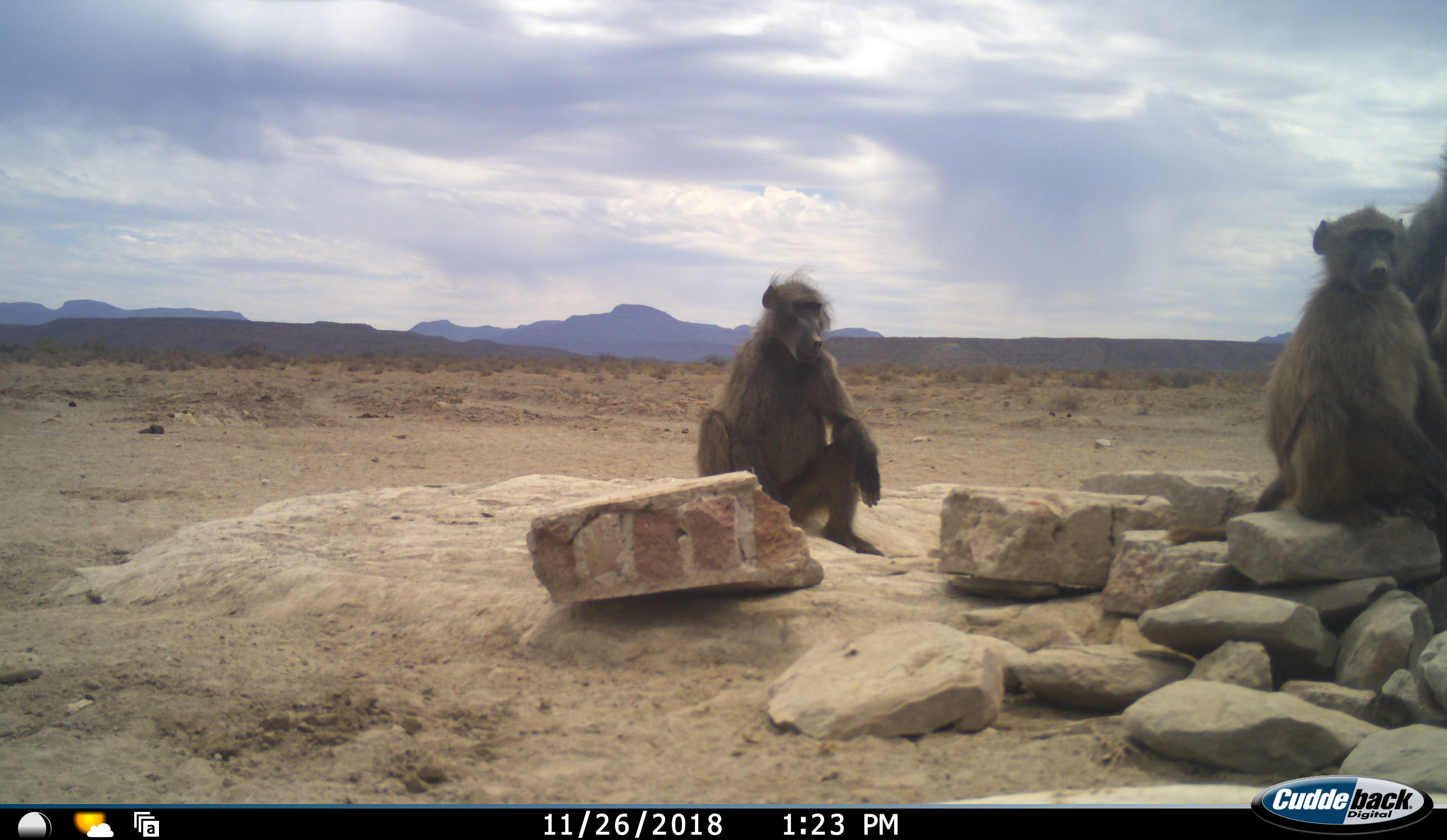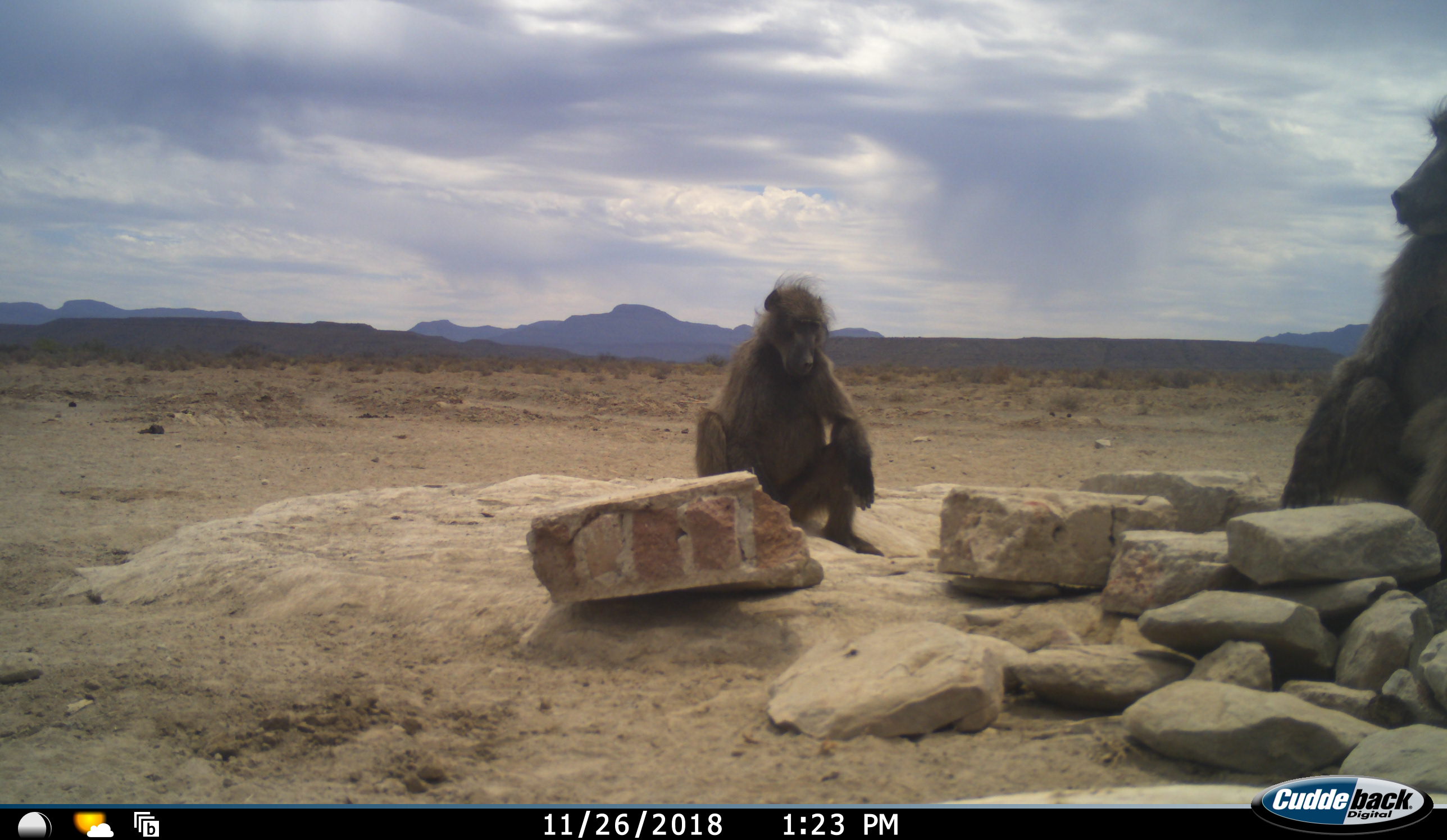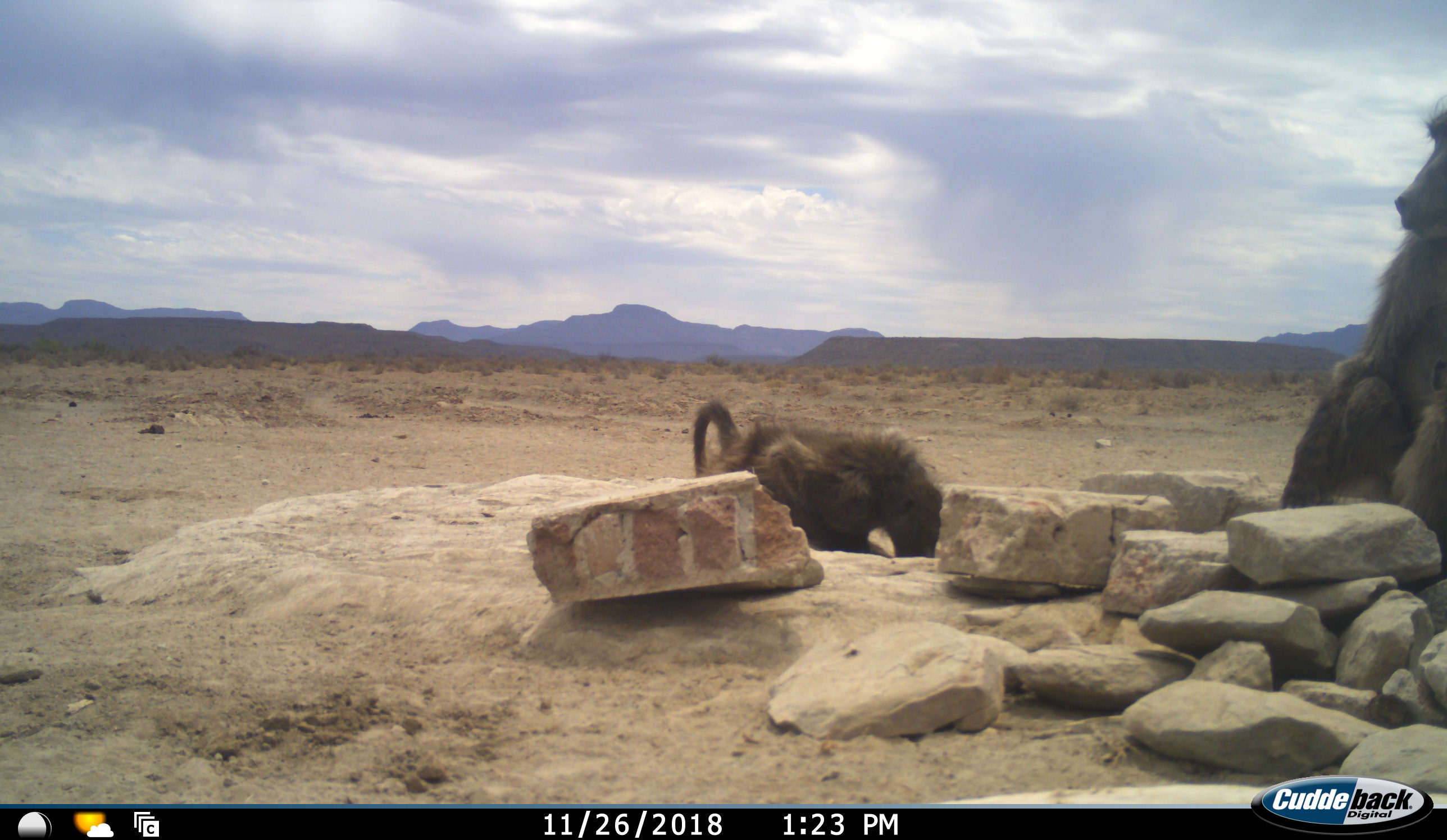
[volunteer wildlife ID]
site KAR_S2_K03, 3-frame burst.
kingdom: Animalia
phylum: Chordata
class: Mammalia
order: Primates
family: Cercopithecidae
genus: Papio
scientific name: Papio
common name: baboon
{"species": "baboon (Papio)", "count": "3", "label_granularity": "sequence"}